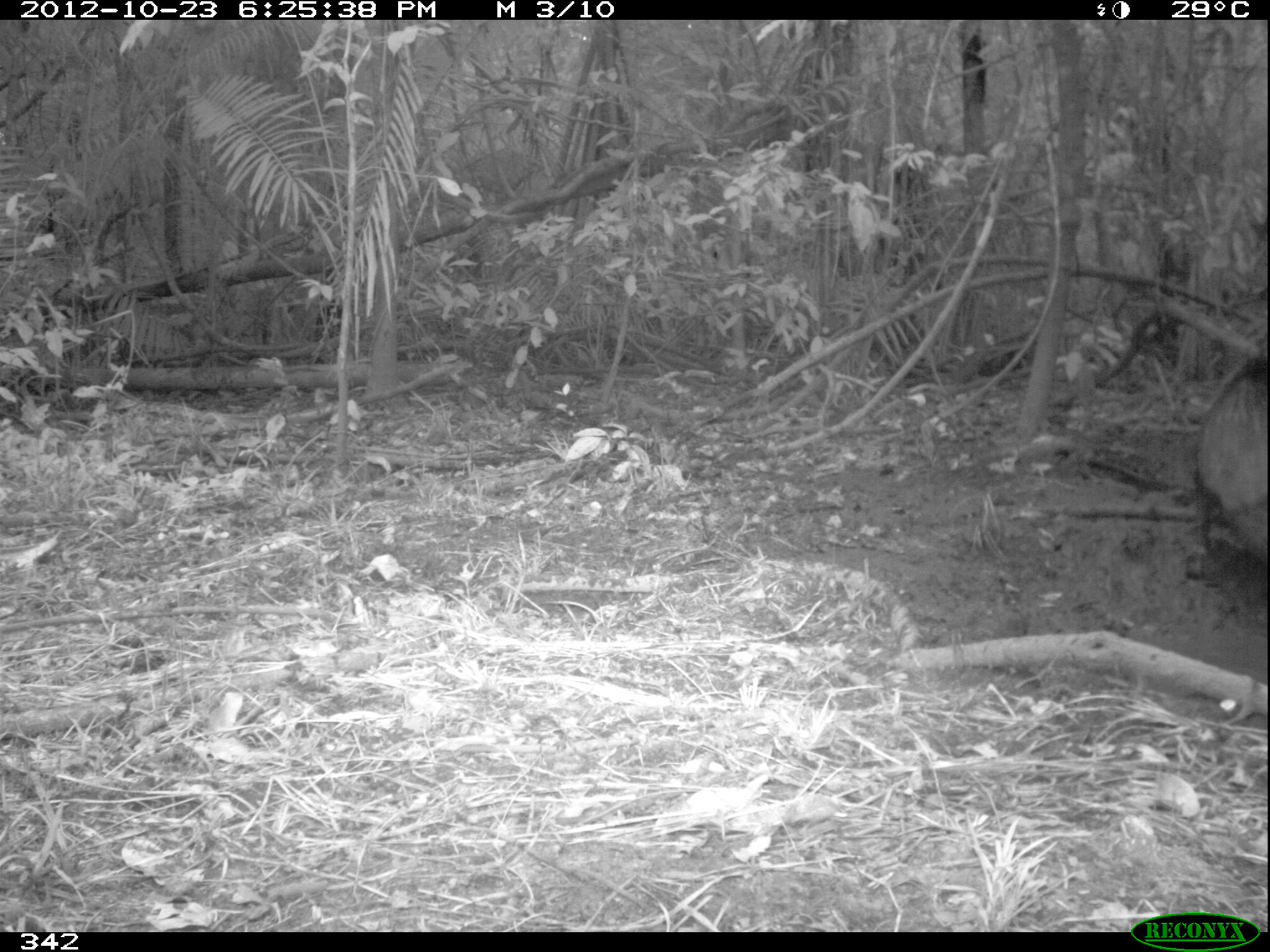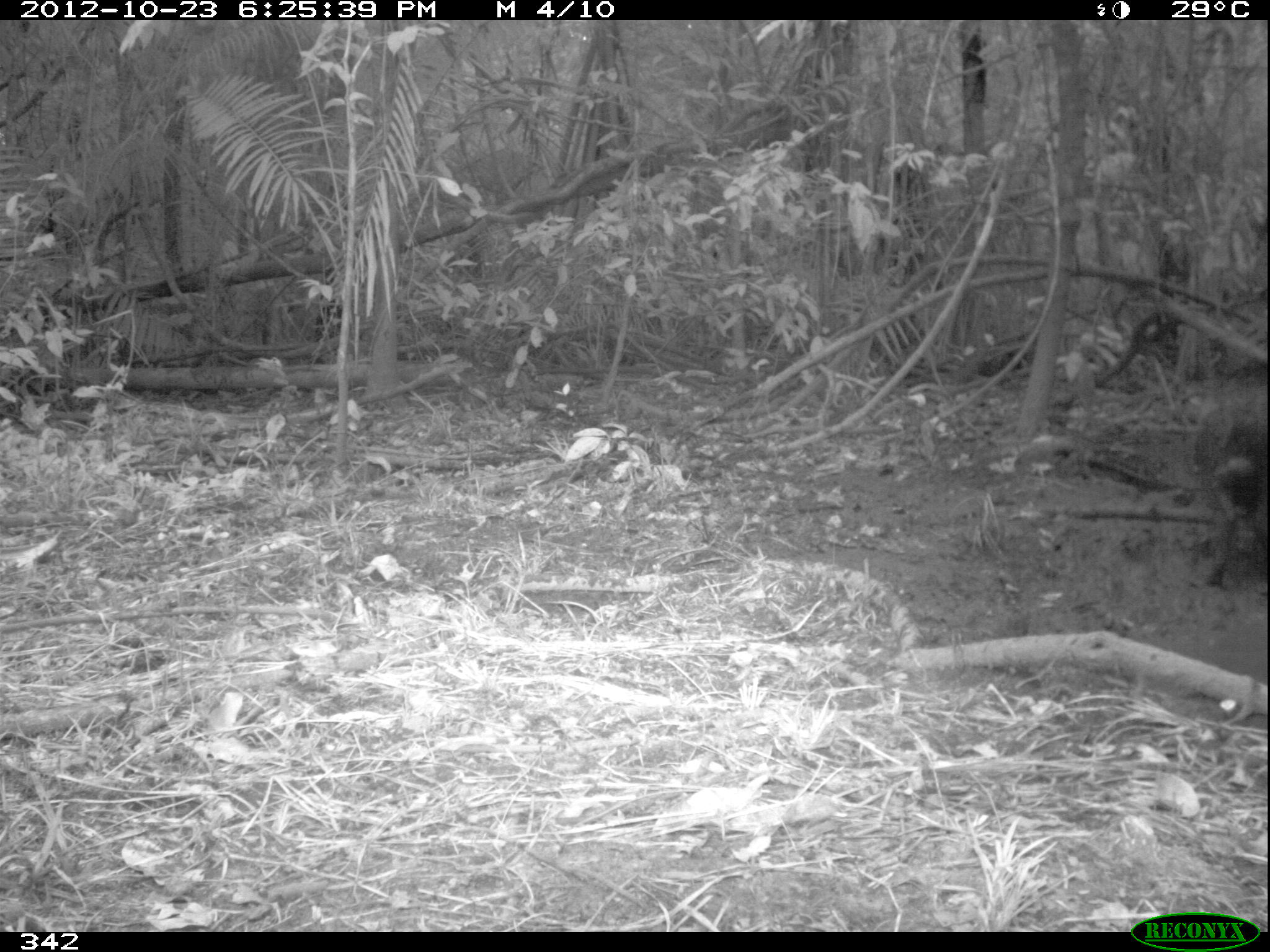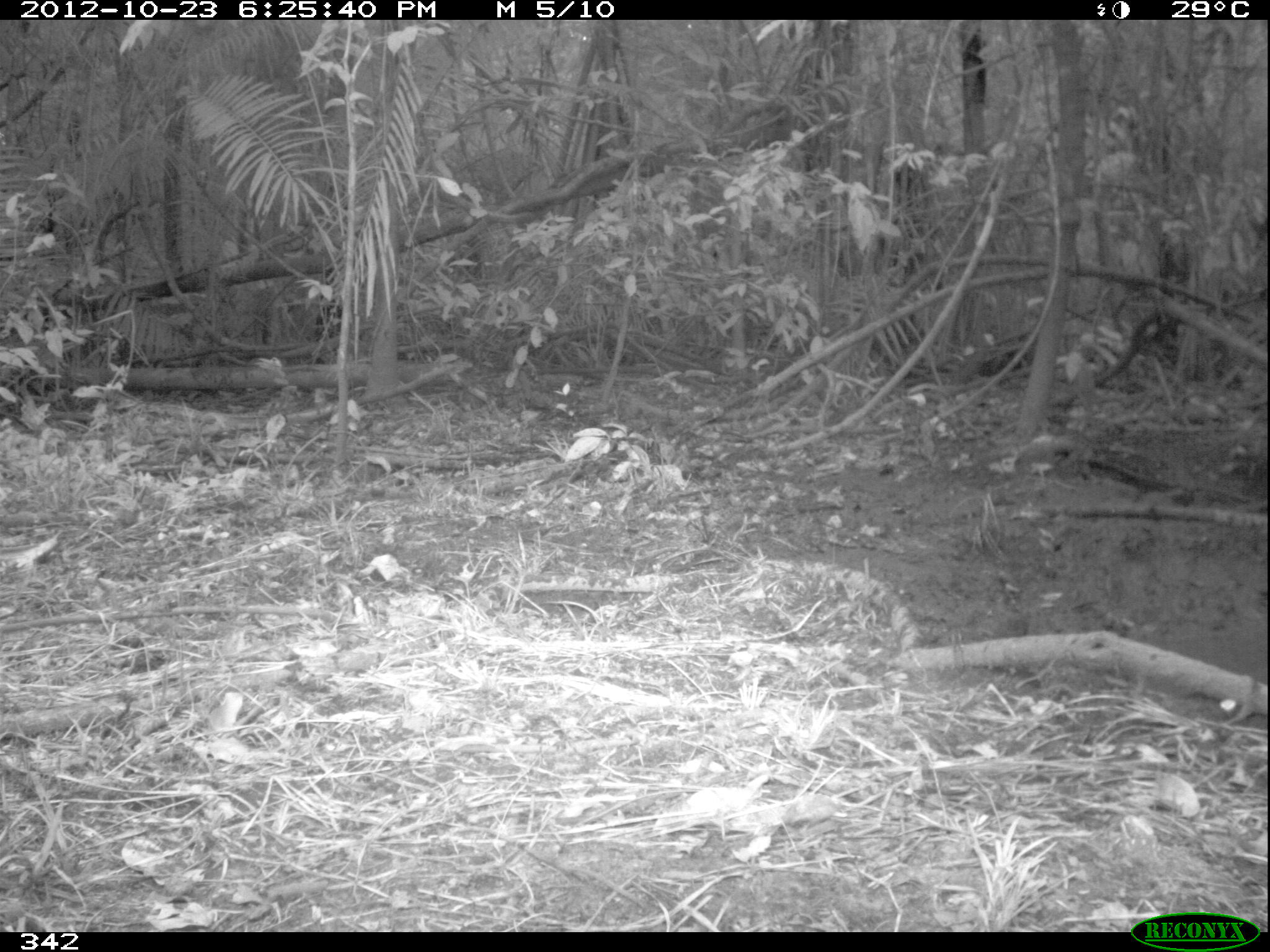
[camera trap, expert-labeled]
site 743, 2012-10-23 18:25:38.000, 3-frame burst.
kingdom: Animalia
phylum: Chordata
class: Mammalia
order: Artiodactyla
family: Tayassuidae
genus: Tayassu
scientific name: Tayassu pecari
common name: white-lipped peccary